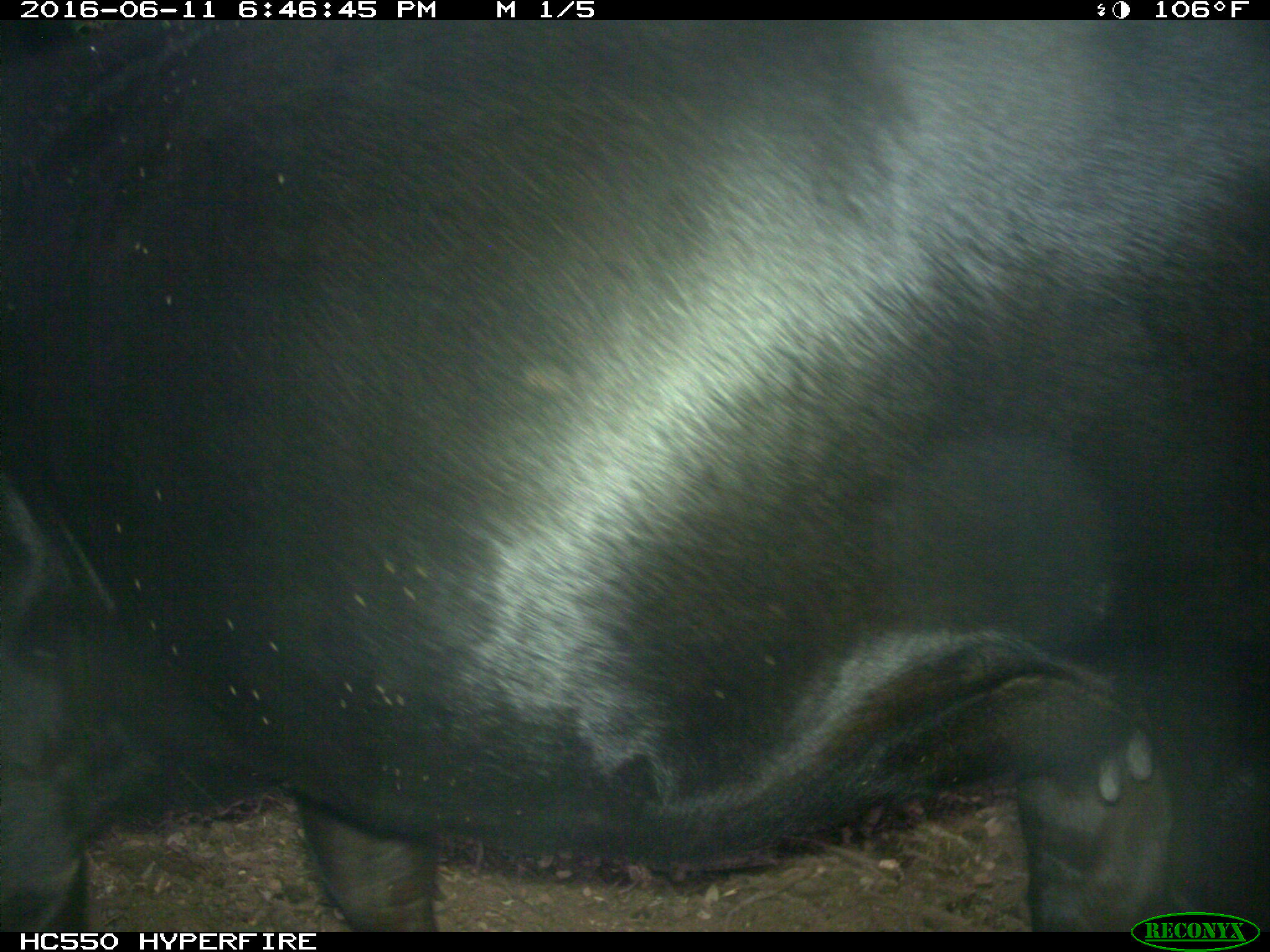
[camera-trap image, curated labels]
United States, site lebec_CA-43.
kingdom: Animalia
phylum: Chordata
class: Mammalia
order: Artiodactyla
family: Bovidae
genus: Bos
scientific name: Bos taurus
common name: domestic cow